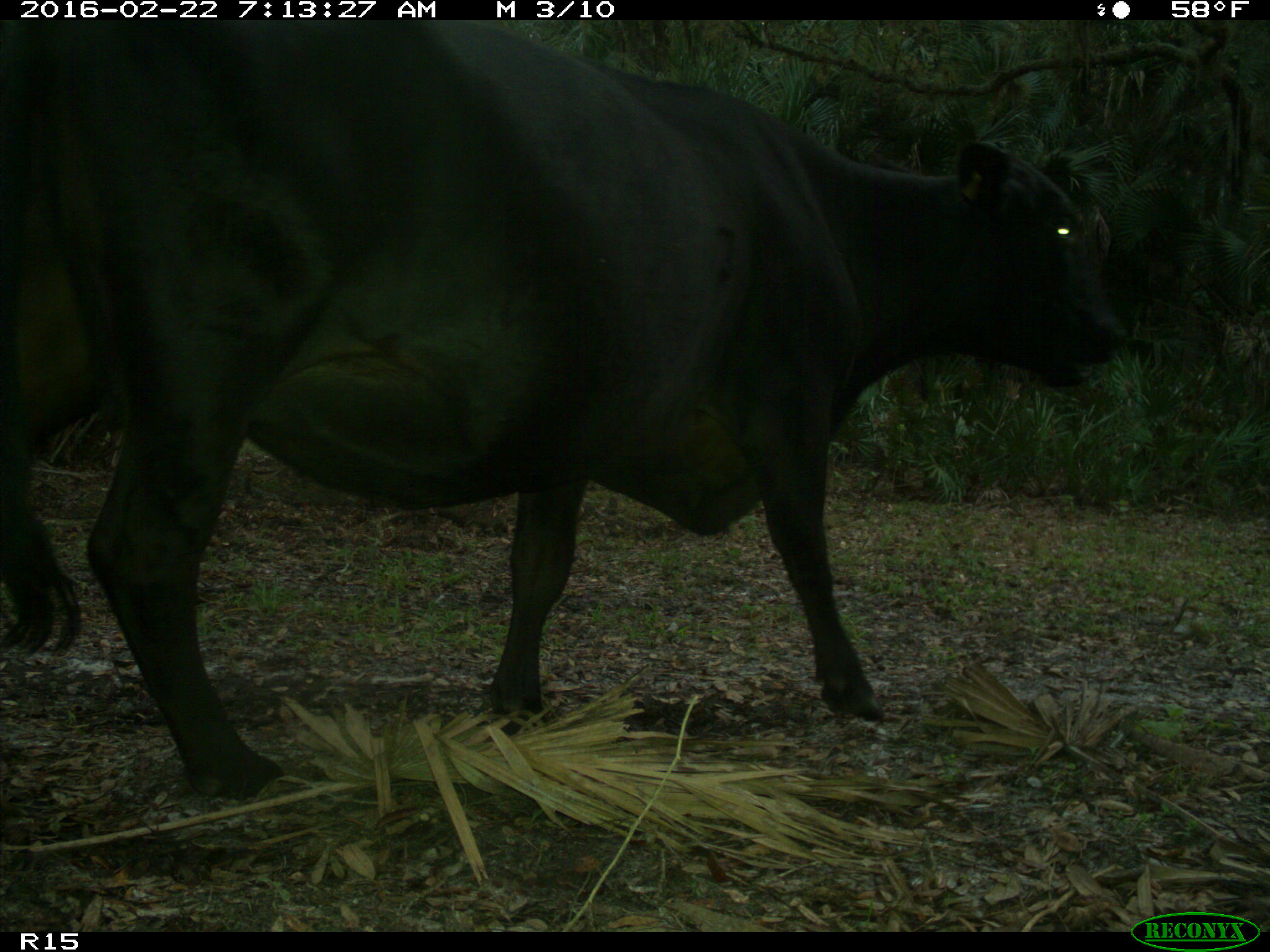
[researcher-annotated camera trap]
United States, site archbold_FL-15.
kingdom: Animalia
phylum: Chordata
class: Mammalia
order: Artiodactyla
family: Bovidae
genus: Bos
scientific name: Bos taurus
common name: domestic cow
Bos taurus (domestic cow).